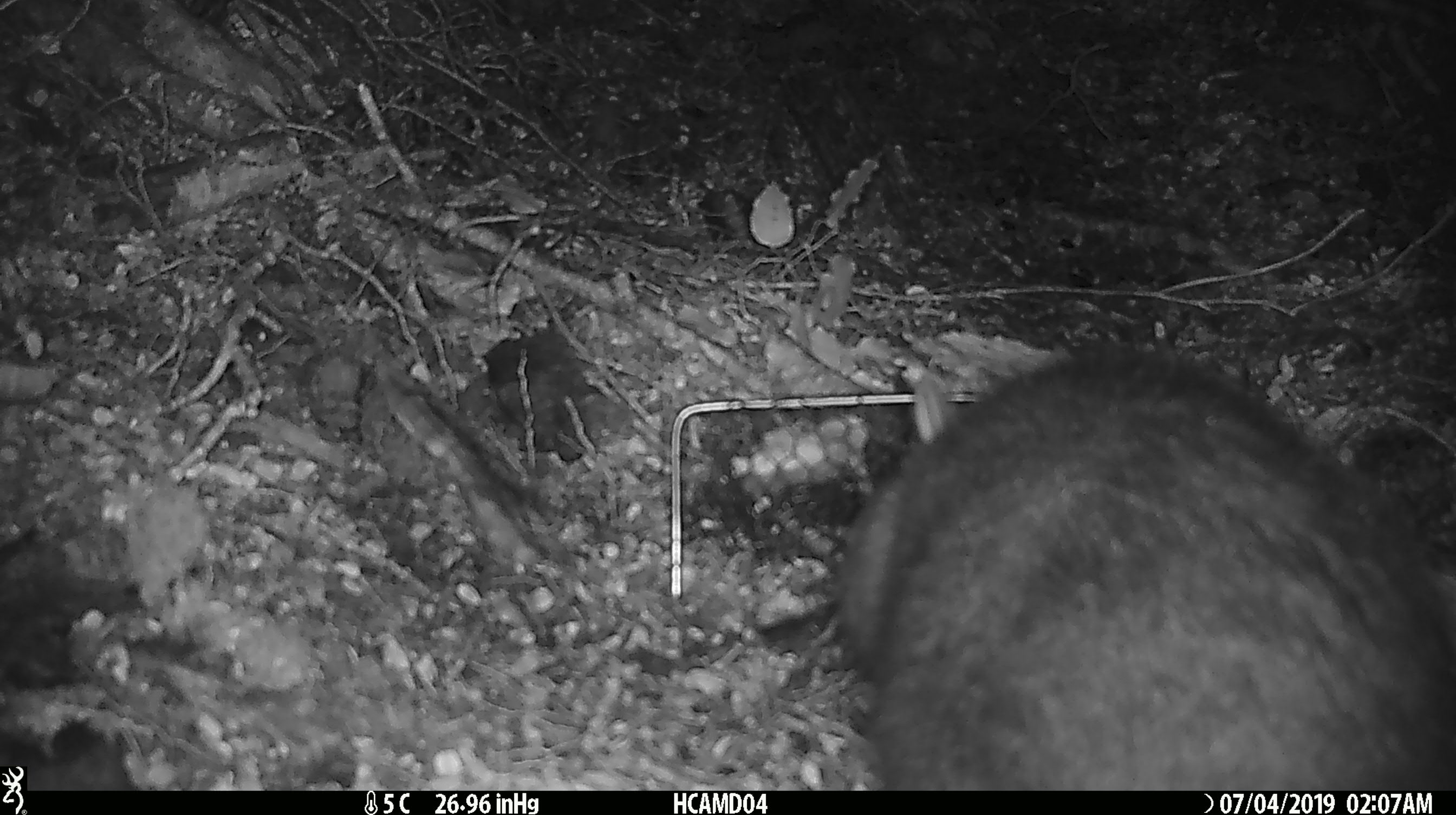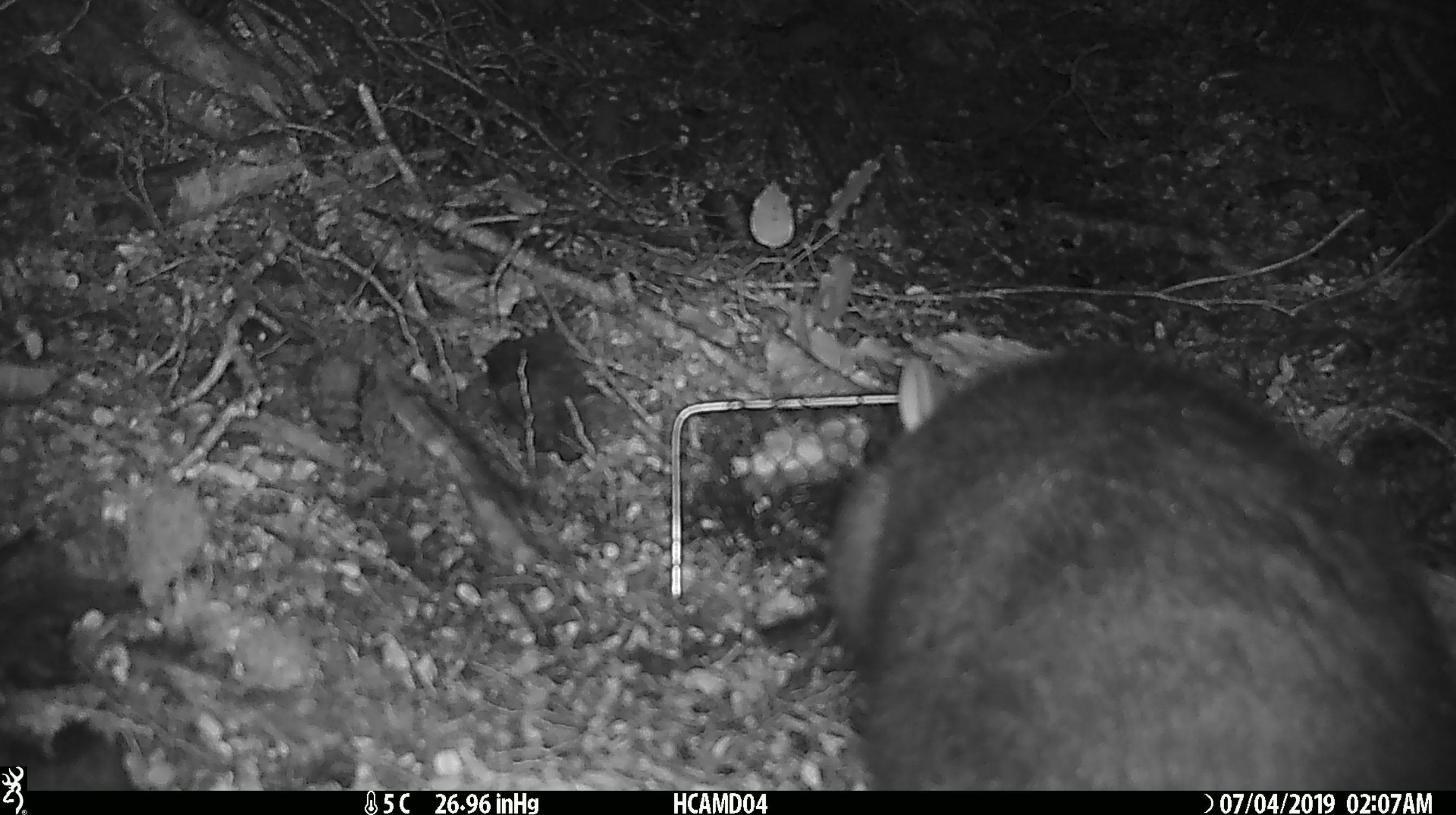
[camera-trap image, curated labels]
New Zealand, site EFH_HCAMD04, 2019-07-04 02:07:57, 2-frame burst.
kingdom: Animalia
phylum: Chordata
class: Mammalia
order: Diprotodontia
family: Phalangeridae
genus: Trichosurus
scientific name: Trichosurus vulpecula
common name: common brushtail possum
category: possum